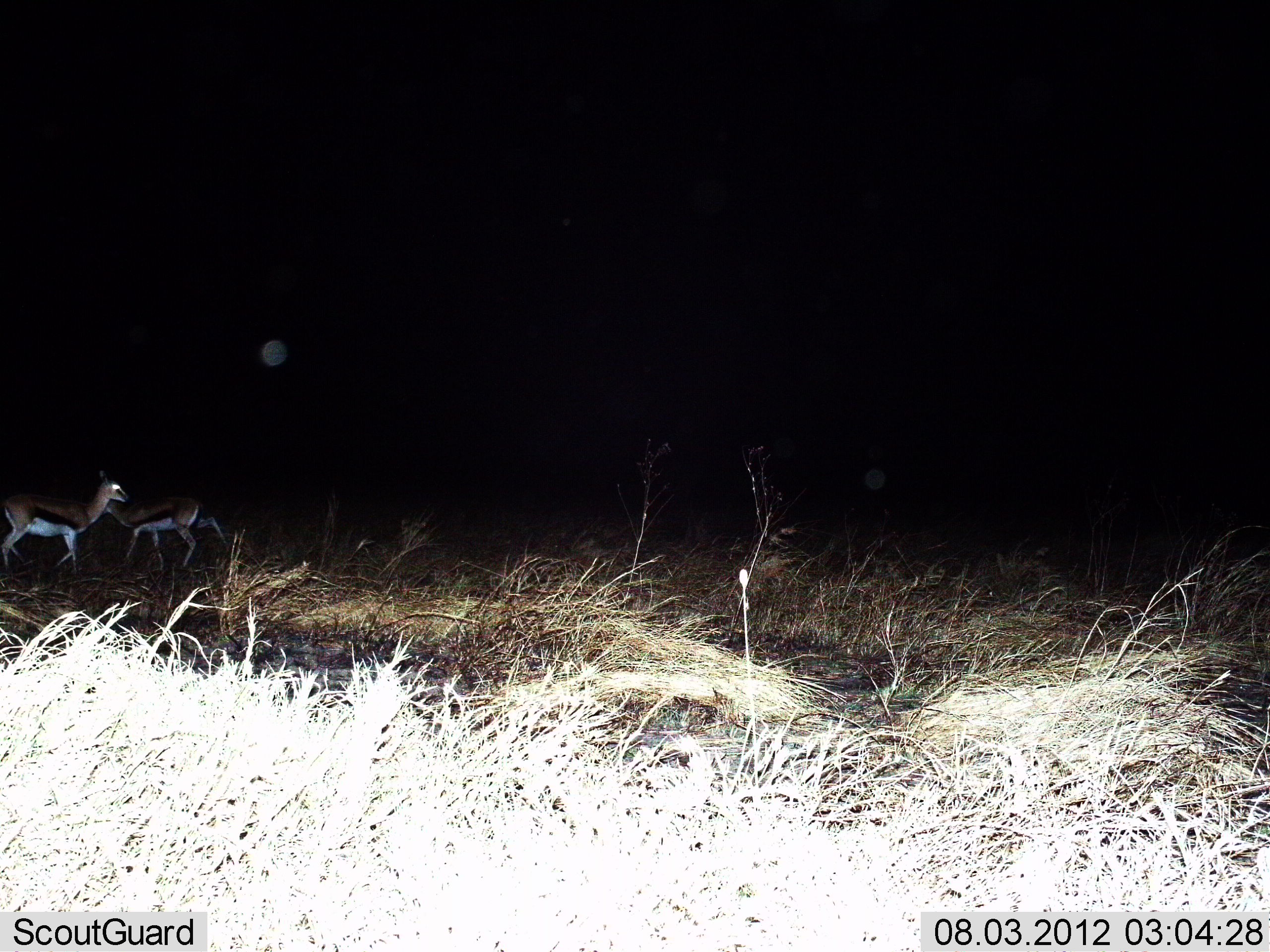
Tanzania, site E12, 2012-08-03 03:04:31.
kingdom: Animalia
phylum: Chordata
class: Mammalia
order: Artiodactyla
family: Bovidae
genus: Eudorcas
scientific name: Eudorcas thomsonii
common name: thomson's gazelle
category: gazellethomsons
Gazellethomsons (thomson's gazelle) (Eudorcas thomsonii), count 2. Behavior (volunteer vote fractions): standing 30%, resting 0%, moving 70%, interacting 0%. Young present (vote fraction): 0%. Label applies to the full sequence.